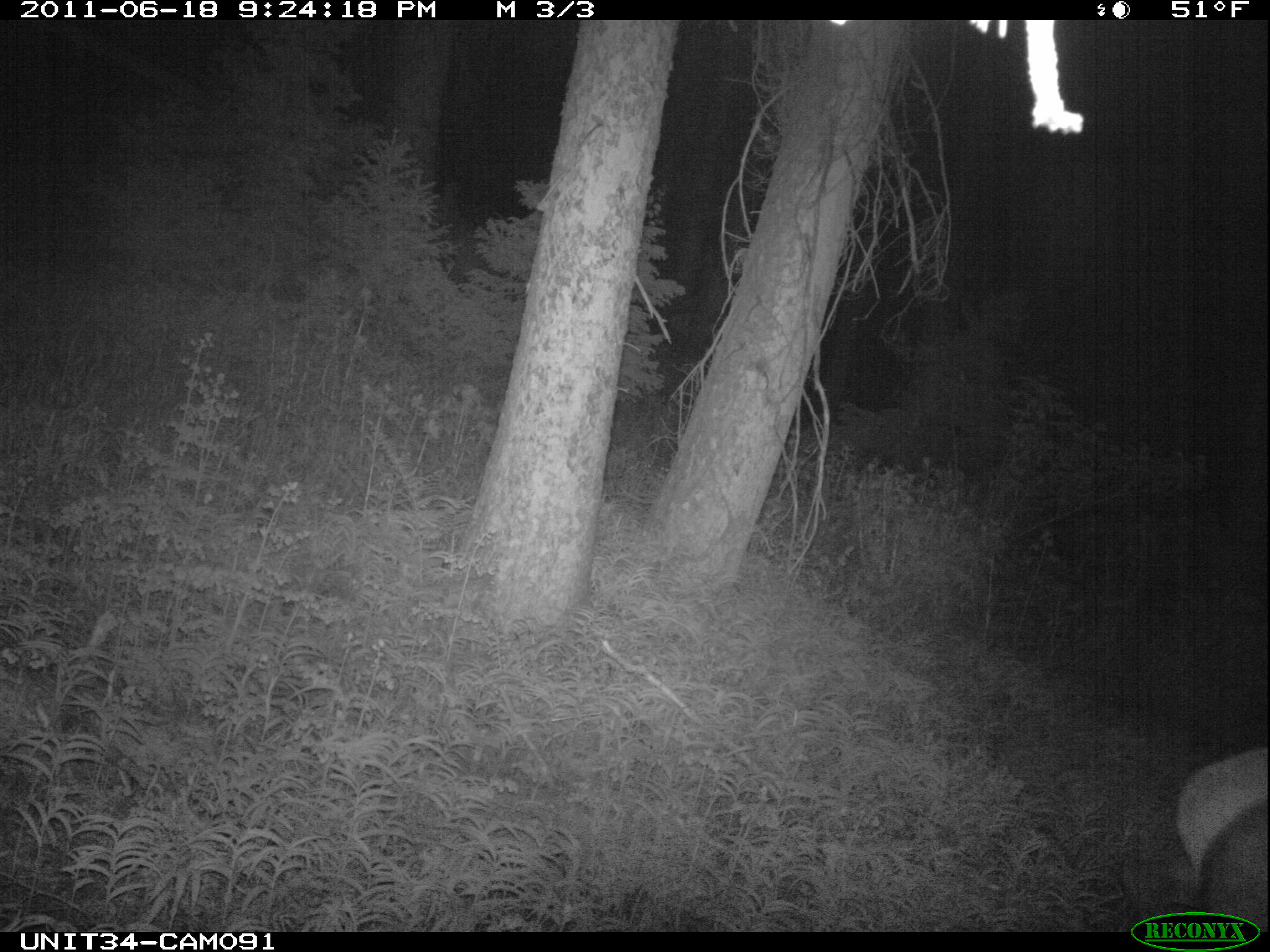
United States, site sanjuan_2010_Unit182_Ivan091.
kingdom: Animalia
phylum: Chordata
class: Mammalia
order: Artiodactyla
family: Cervidae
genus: Cervus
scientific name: Cervus elaphus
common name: red deer